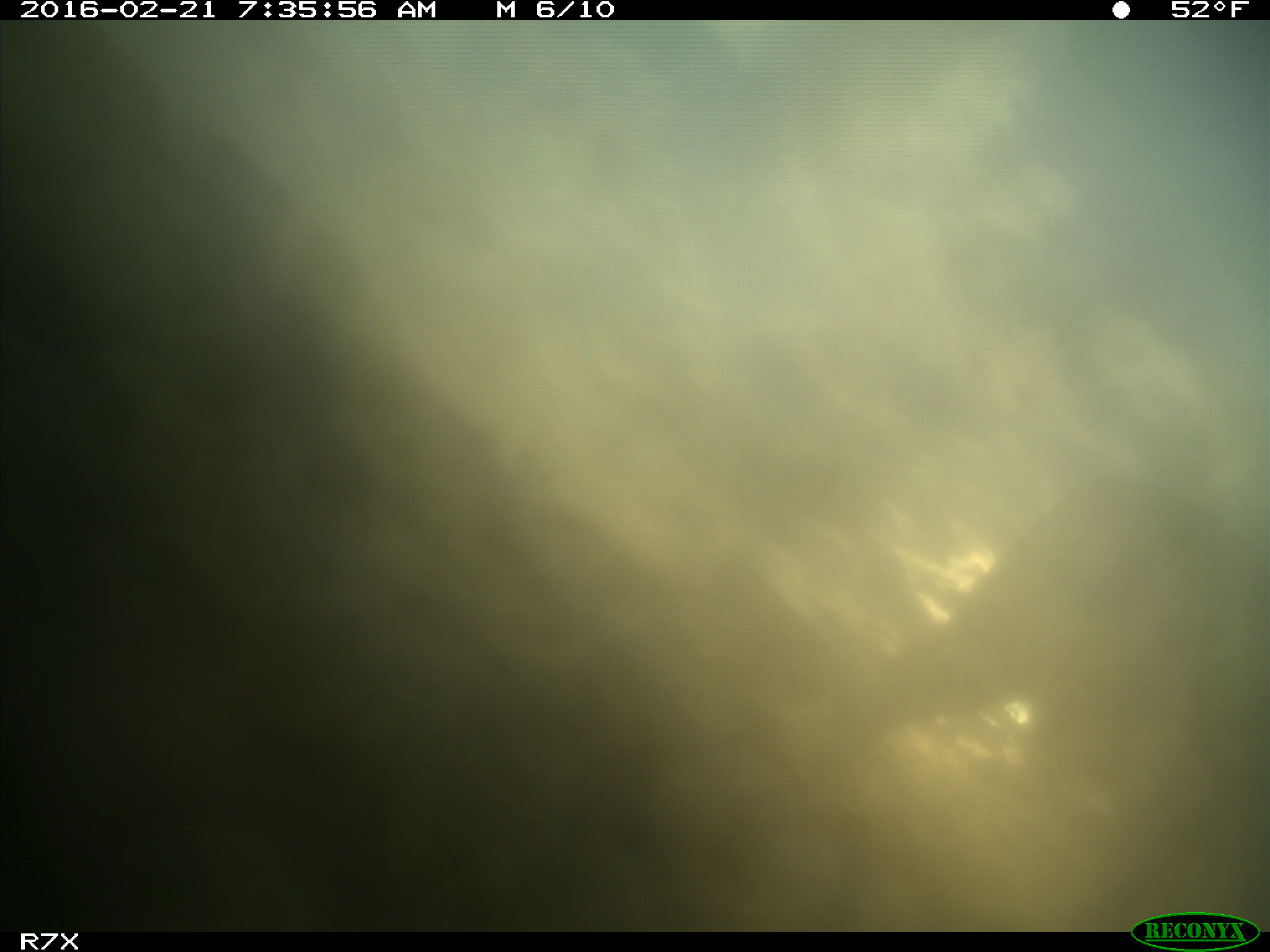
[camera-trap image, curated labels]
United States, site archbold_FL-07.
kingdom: Animalia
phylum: Chordata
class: Mammalia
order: Artiodactyla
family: Bovidae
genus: Bos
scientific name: Bos taurus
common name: domestic cow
Bos taurus (domestic cow).